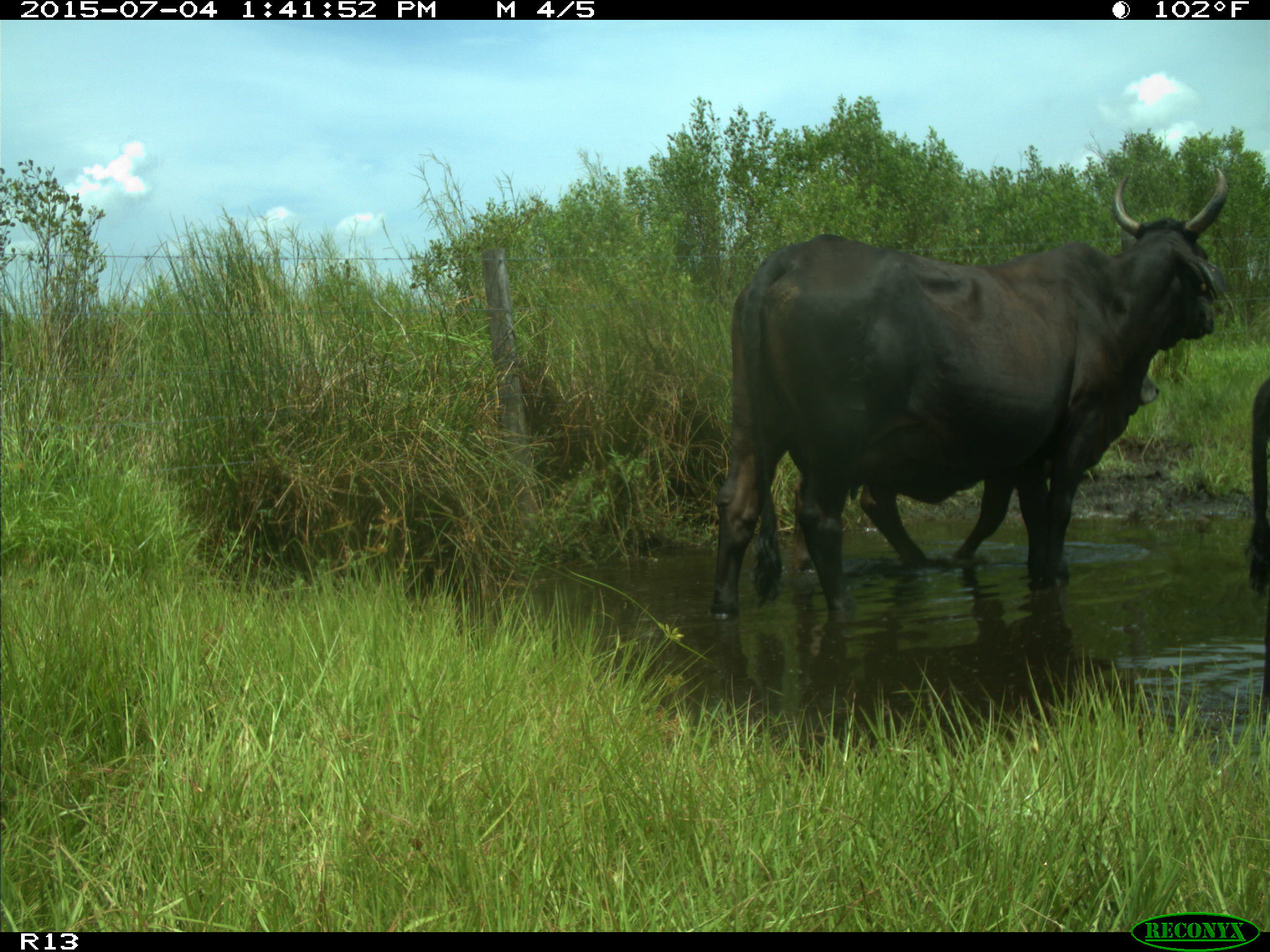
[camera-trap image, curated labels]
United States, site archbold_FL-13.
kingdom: Animalia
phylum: Chordata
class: Mammalia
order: Artiodactyla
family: Bovidae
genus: Bos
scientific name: Bos taurus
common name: domestic cow